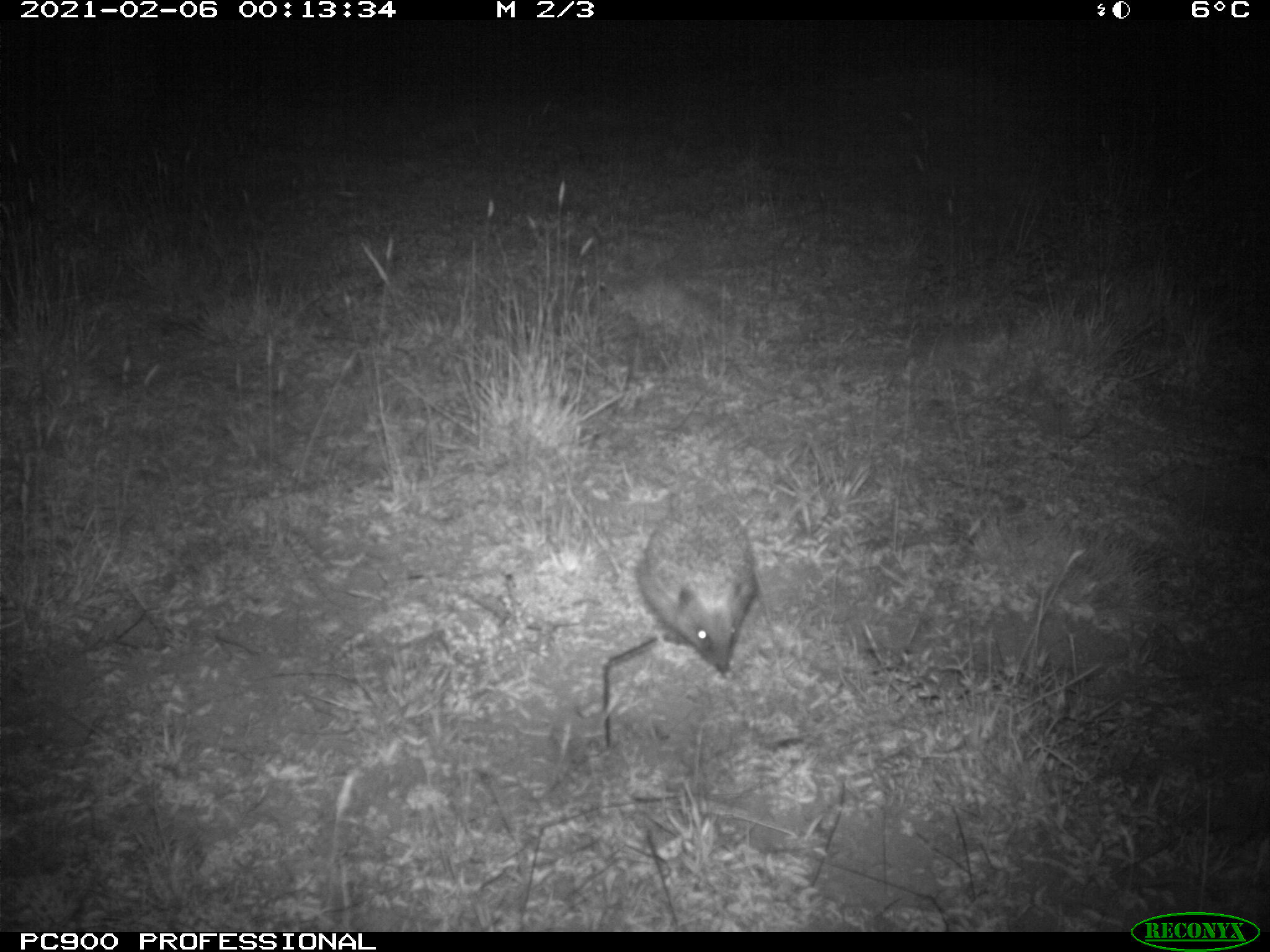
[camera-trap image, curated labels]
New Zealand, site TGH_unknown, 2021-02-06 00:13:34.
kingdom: Animalia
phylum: Chordata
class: Mammalia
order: Eulipotyphla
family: Erinaceidae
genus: Erinaceus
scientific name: Erinaceus europaeus europaeus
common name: european hedgehog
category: hedgehog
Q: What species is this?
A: Hedgehog (european hedgehog) (Erinaceus europaeus europaeus).